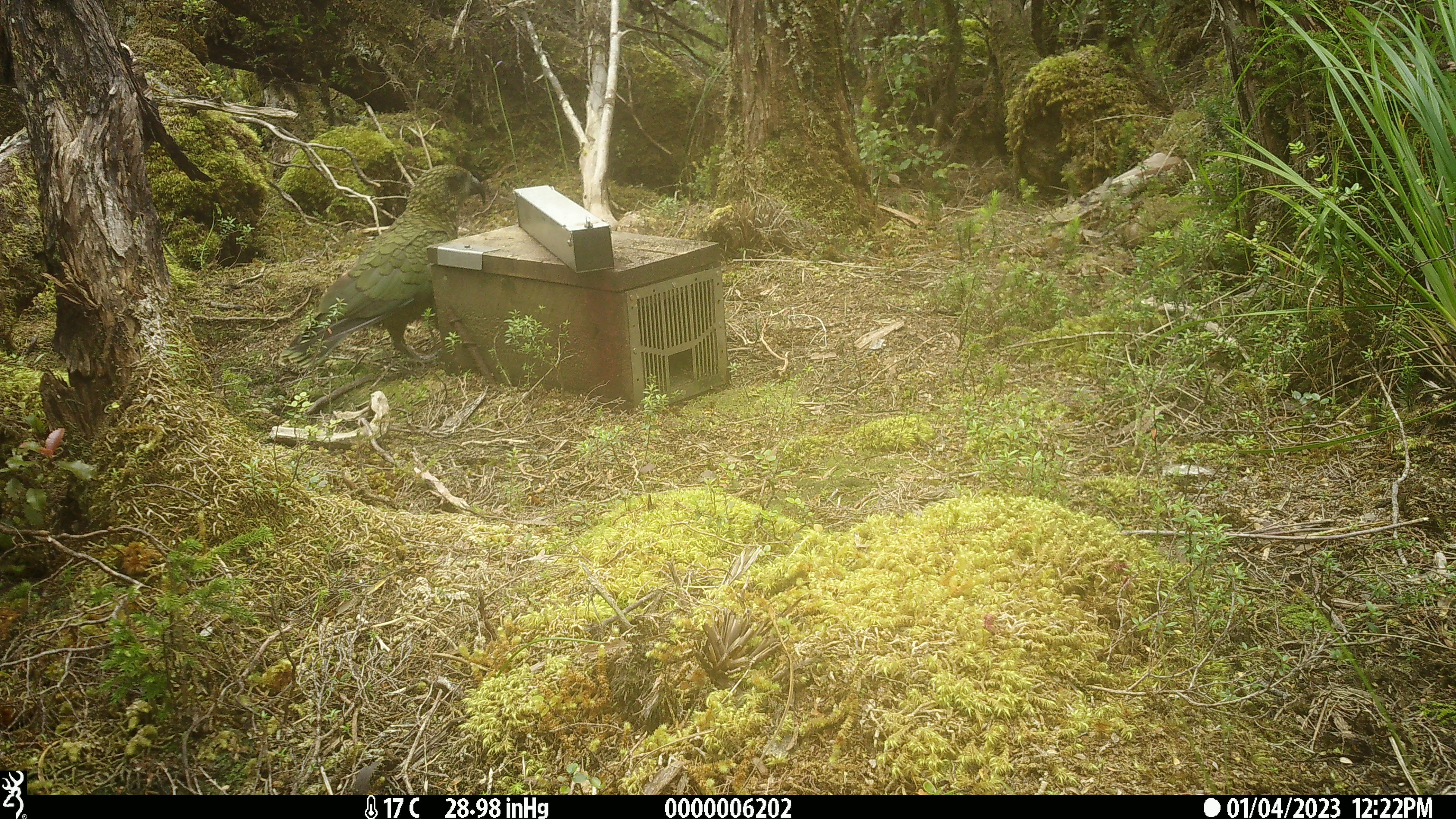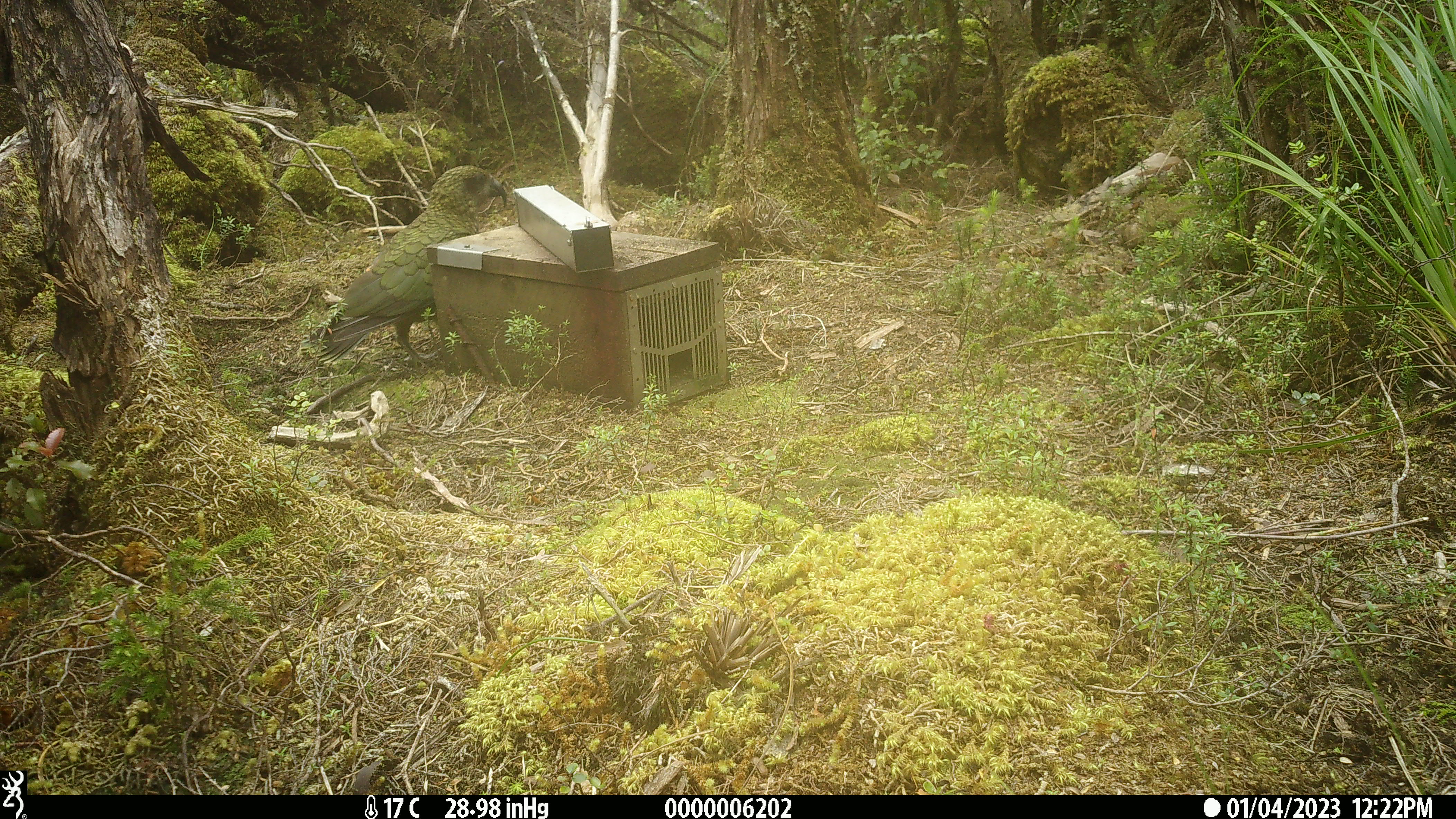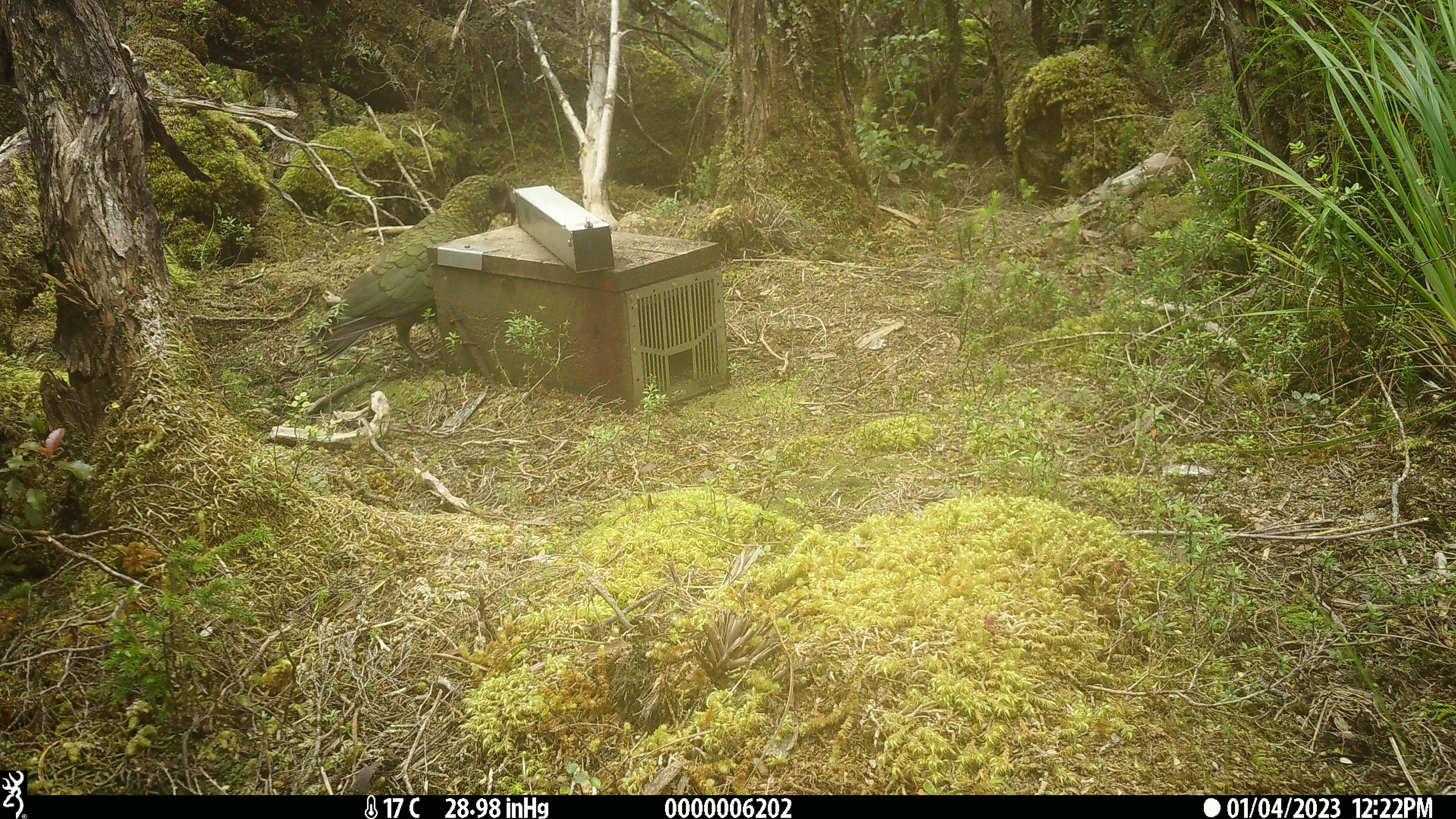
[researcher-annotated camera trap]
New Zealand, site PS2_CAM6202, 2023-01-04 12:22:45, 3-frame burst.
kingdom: Animalia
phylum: Chordata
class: Aves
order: Psittaciformes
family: Strigopidae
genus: Nestor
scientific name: Nestor notabilis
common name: kea